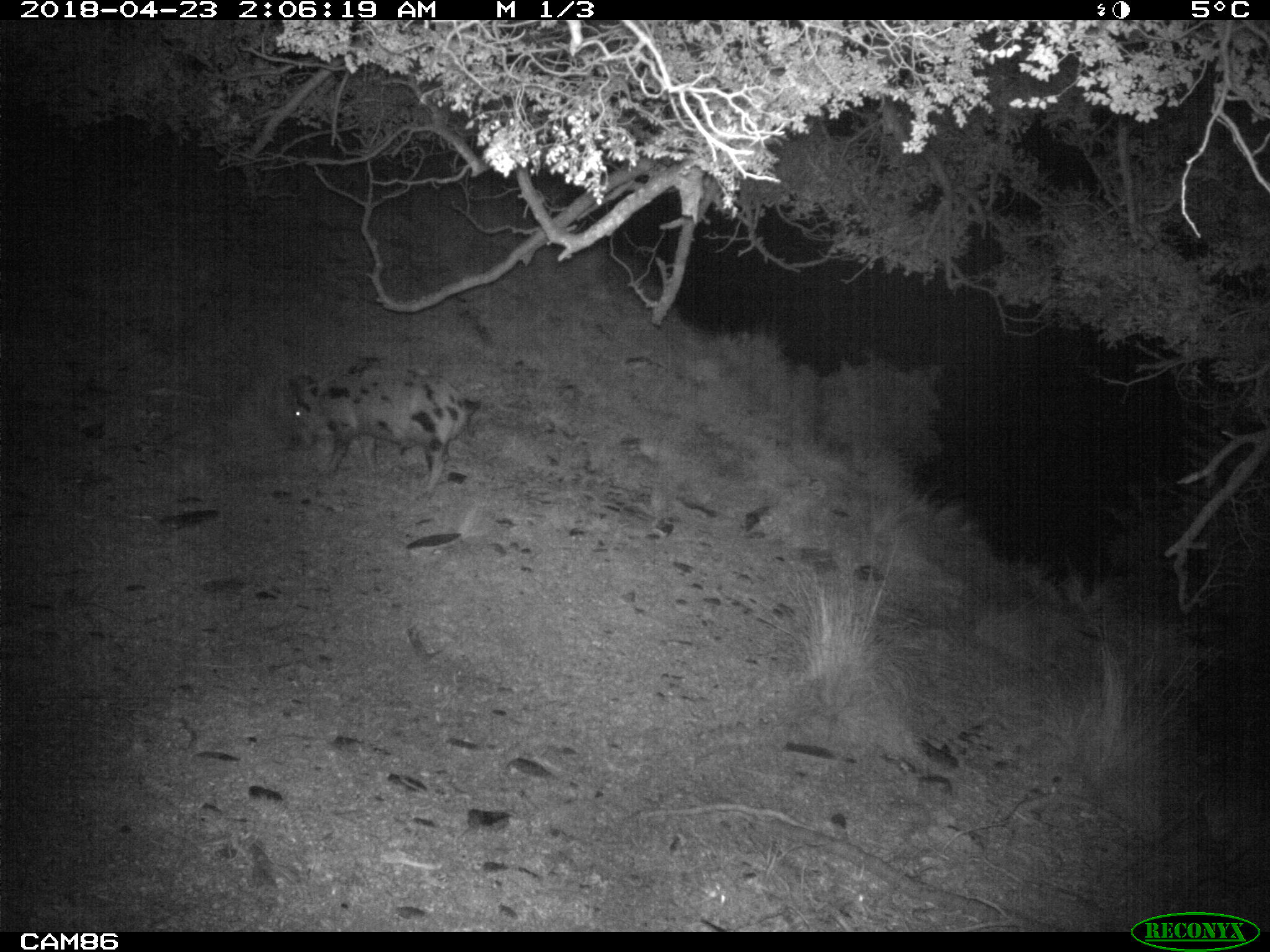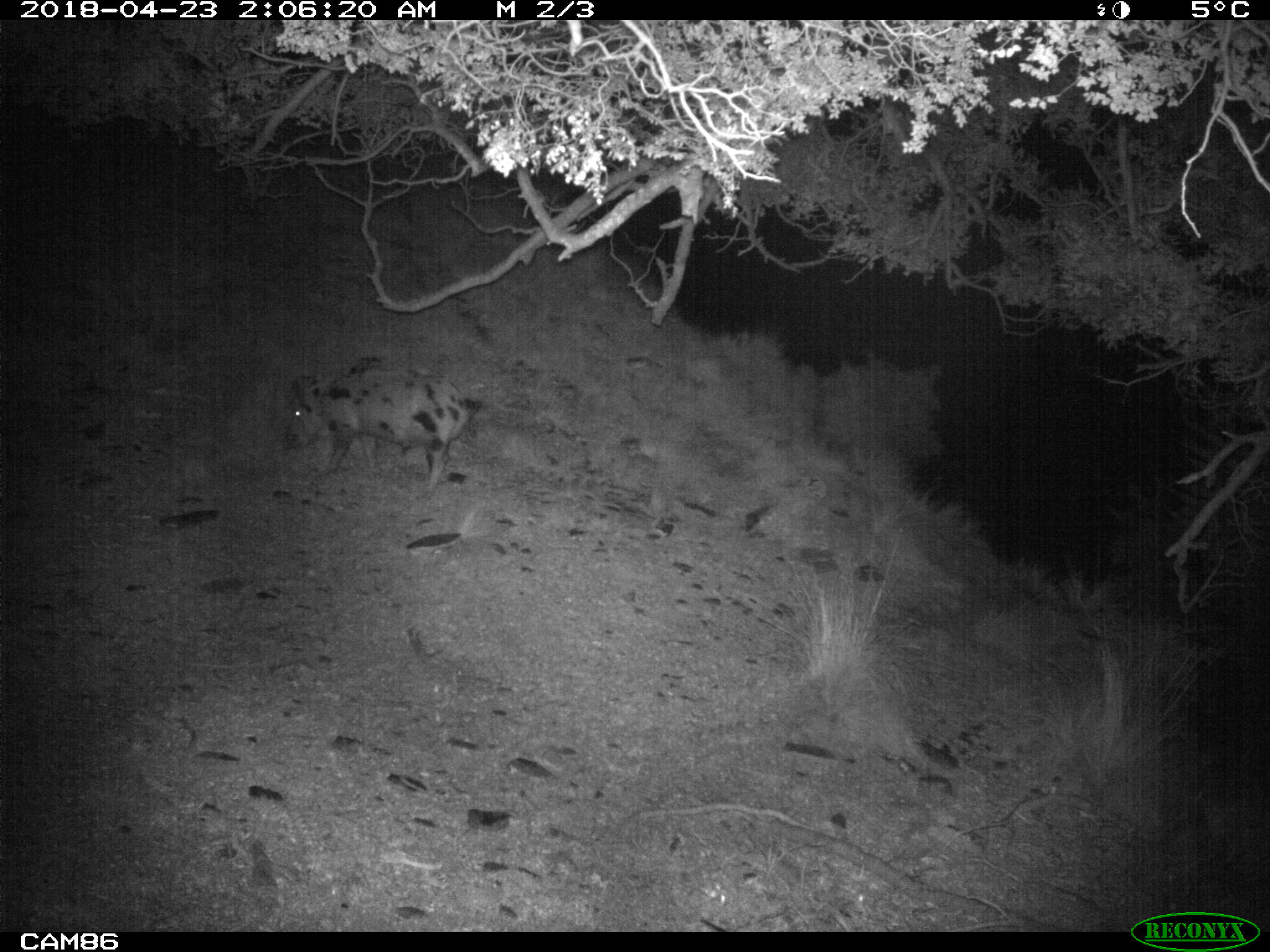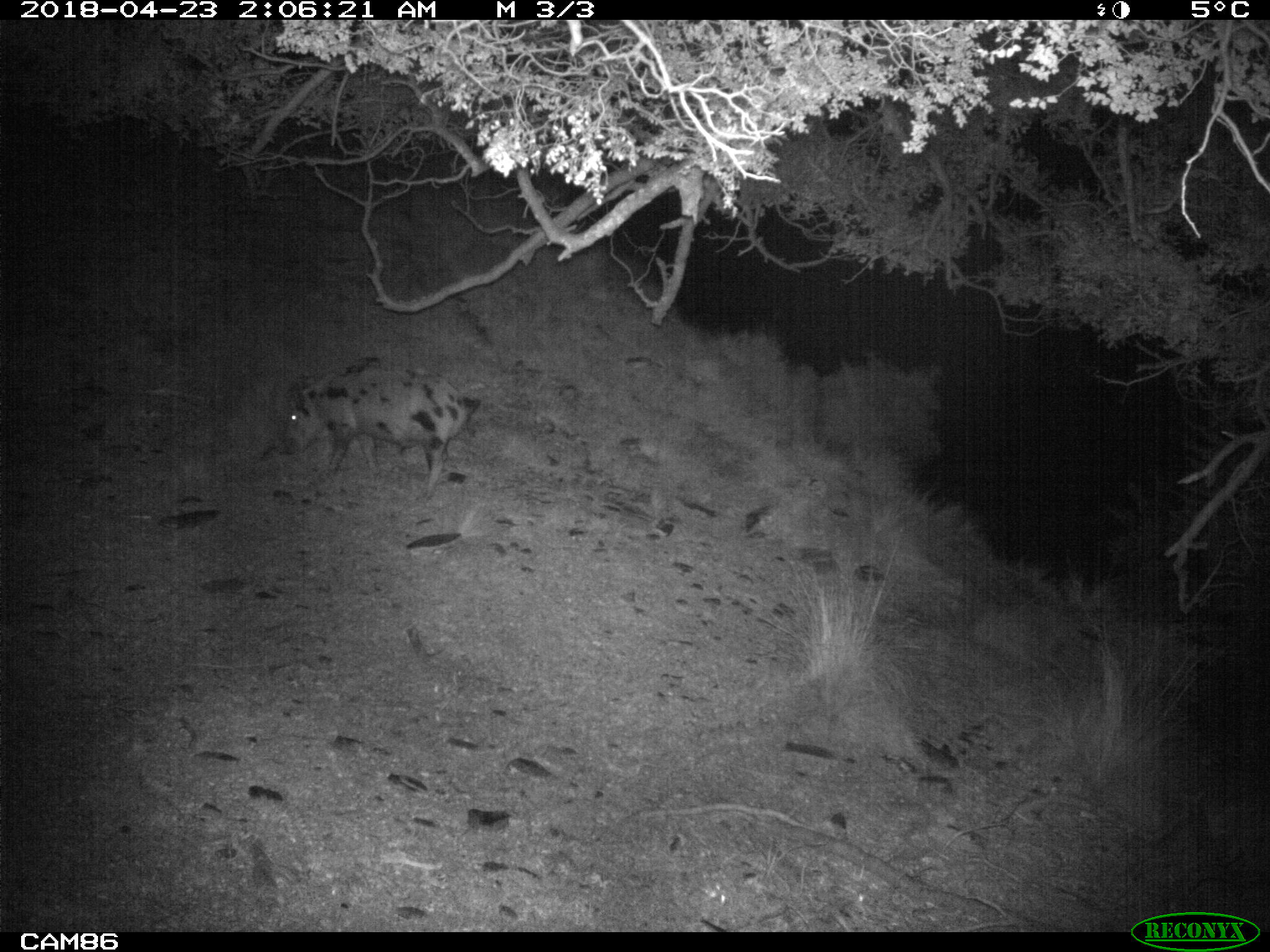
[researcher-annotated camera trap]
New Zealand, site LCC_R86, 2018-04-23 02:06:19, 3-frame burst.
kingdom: Animalia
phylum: Chordata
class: Mammalia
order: Artiodactyla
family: Suidae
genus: Sus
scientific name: Sus scrofa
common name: pig